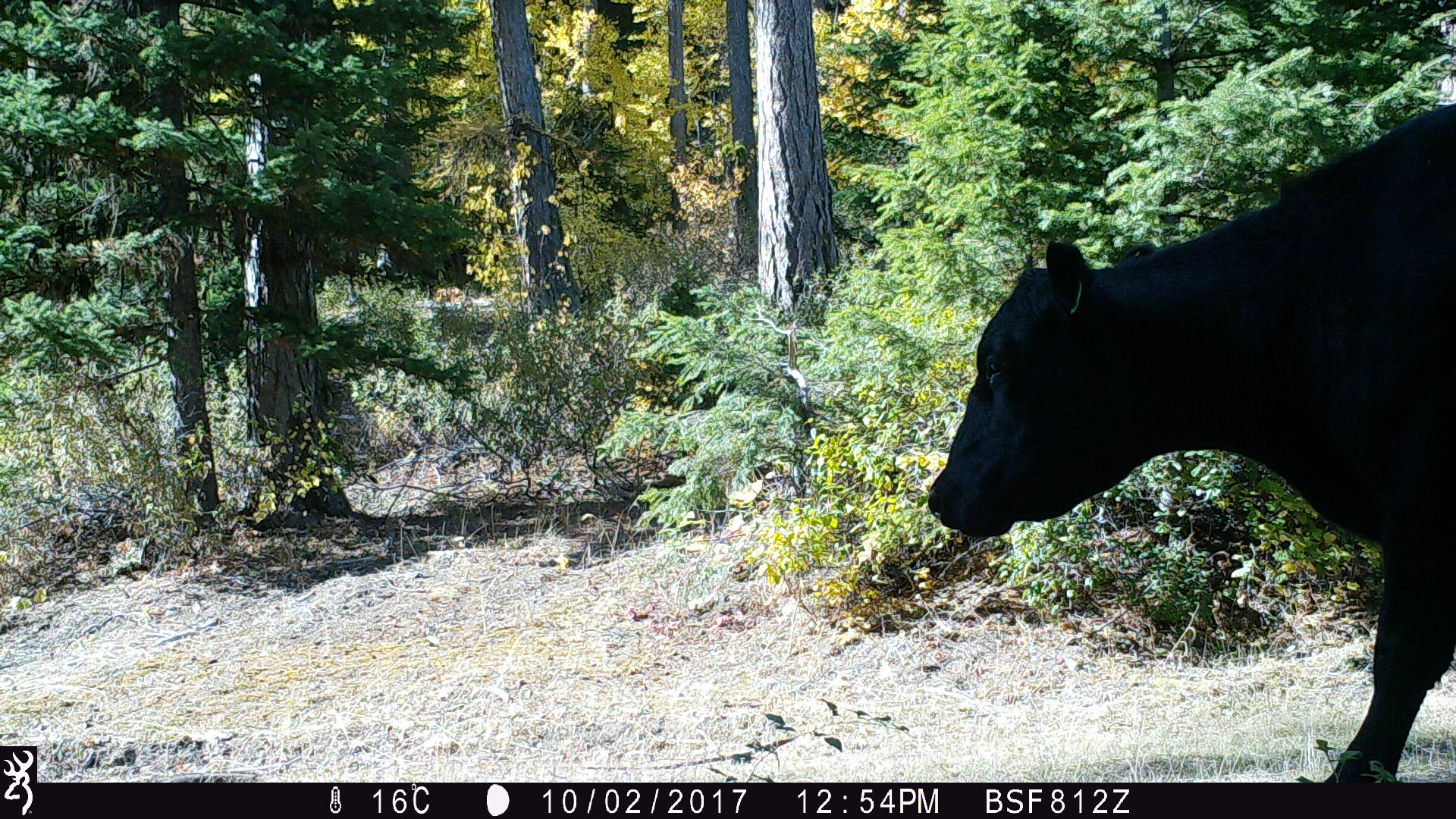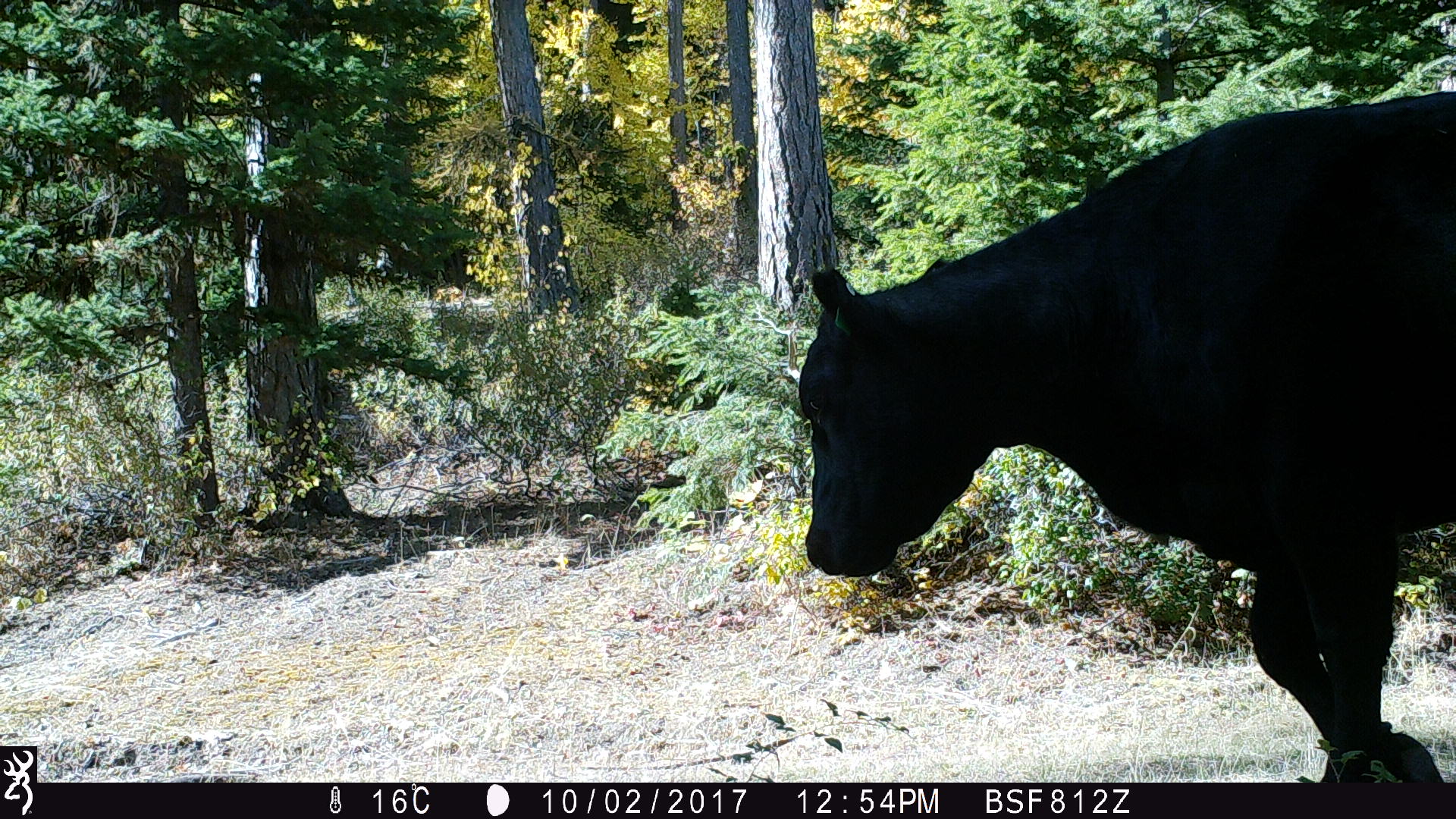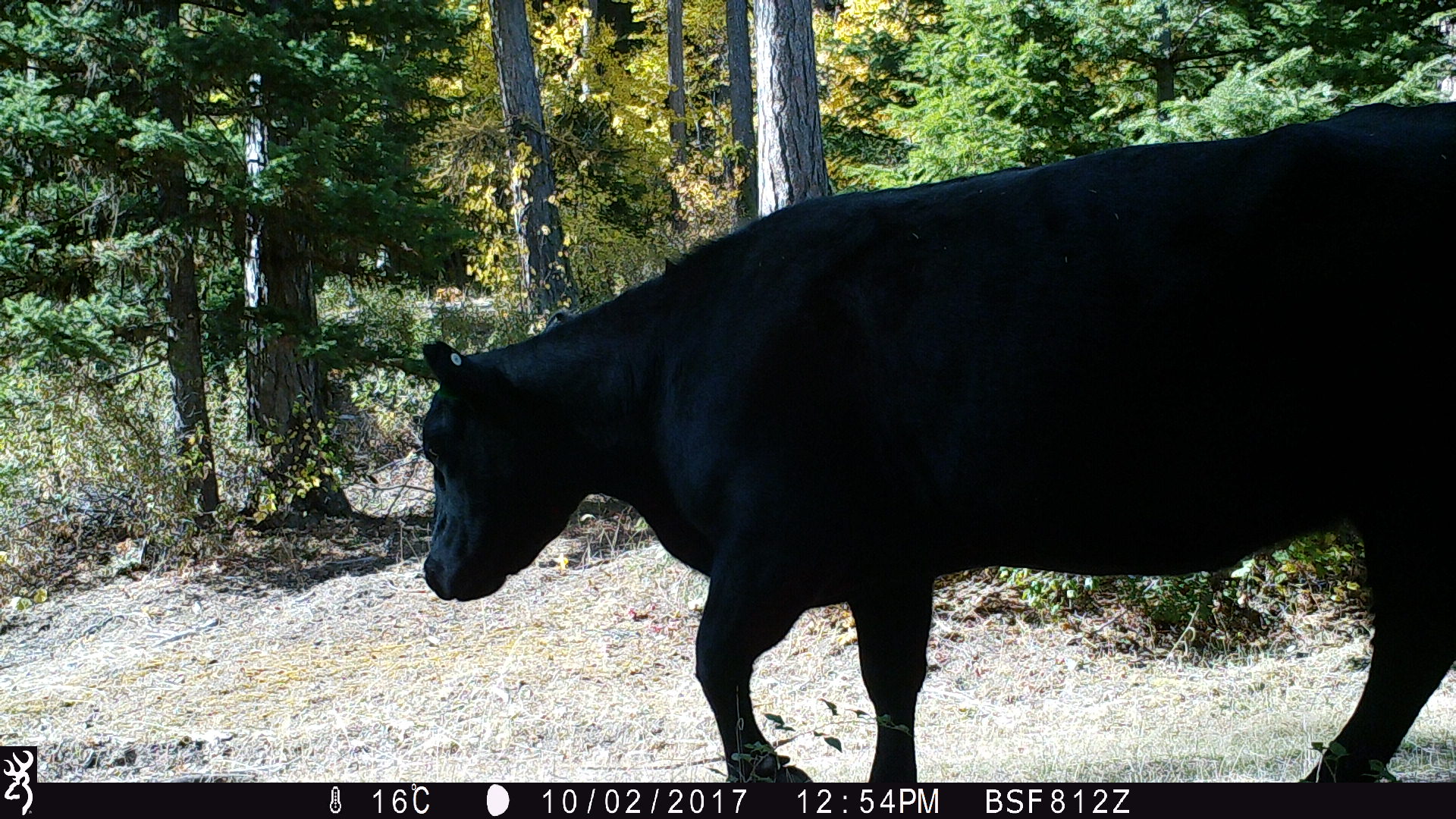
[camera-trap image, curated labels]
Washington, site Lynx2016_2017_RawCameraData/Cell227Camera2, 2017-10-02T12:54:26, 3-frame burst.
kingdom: Animalia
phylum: Chordata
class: Mammalia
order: Artiodactyla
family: Bovidae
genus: Bos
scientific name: Bos taurus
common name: domestic cattle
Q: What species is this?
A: Domestic cattle (Bos taurus).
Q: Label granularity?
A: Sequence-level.